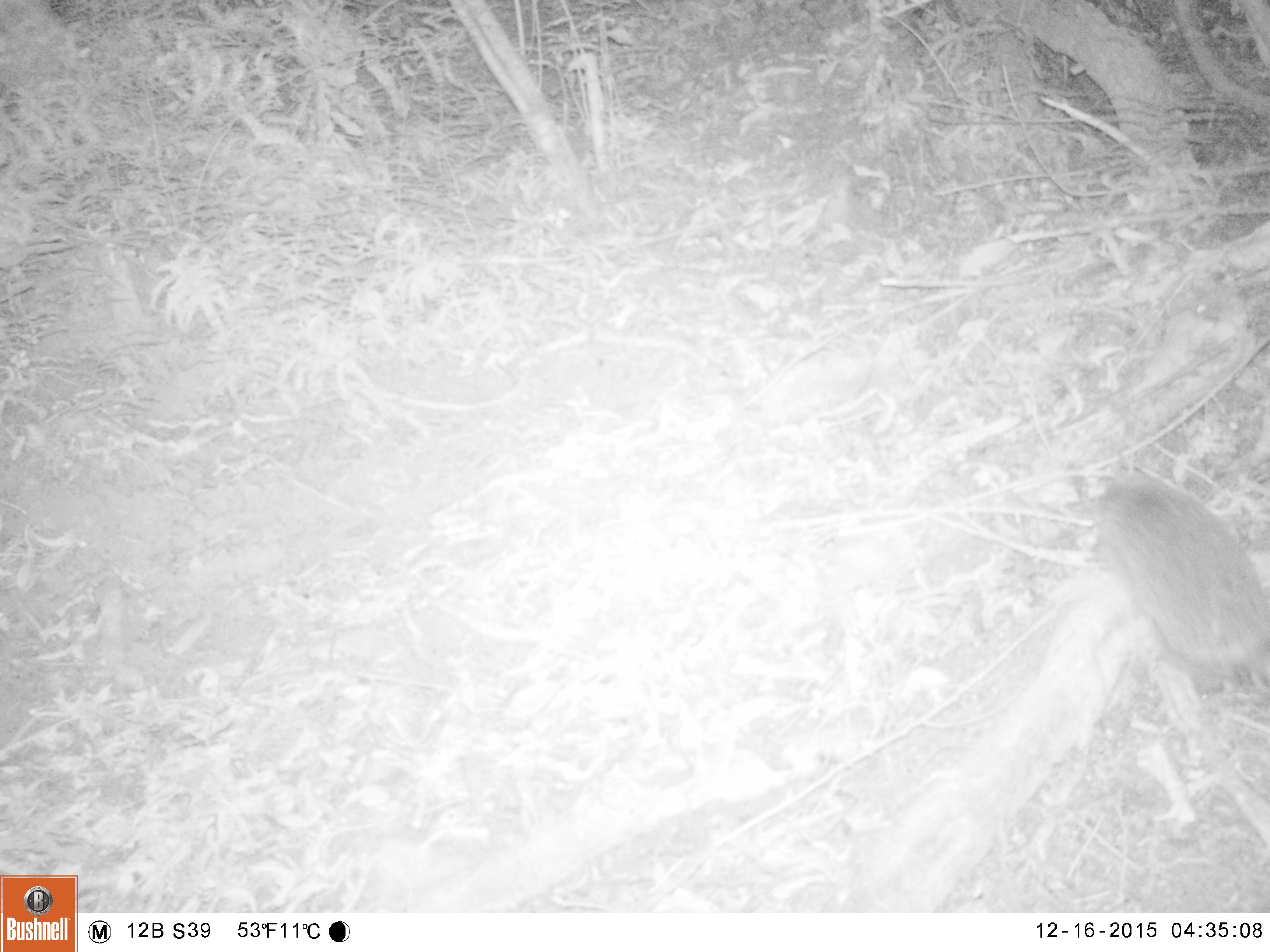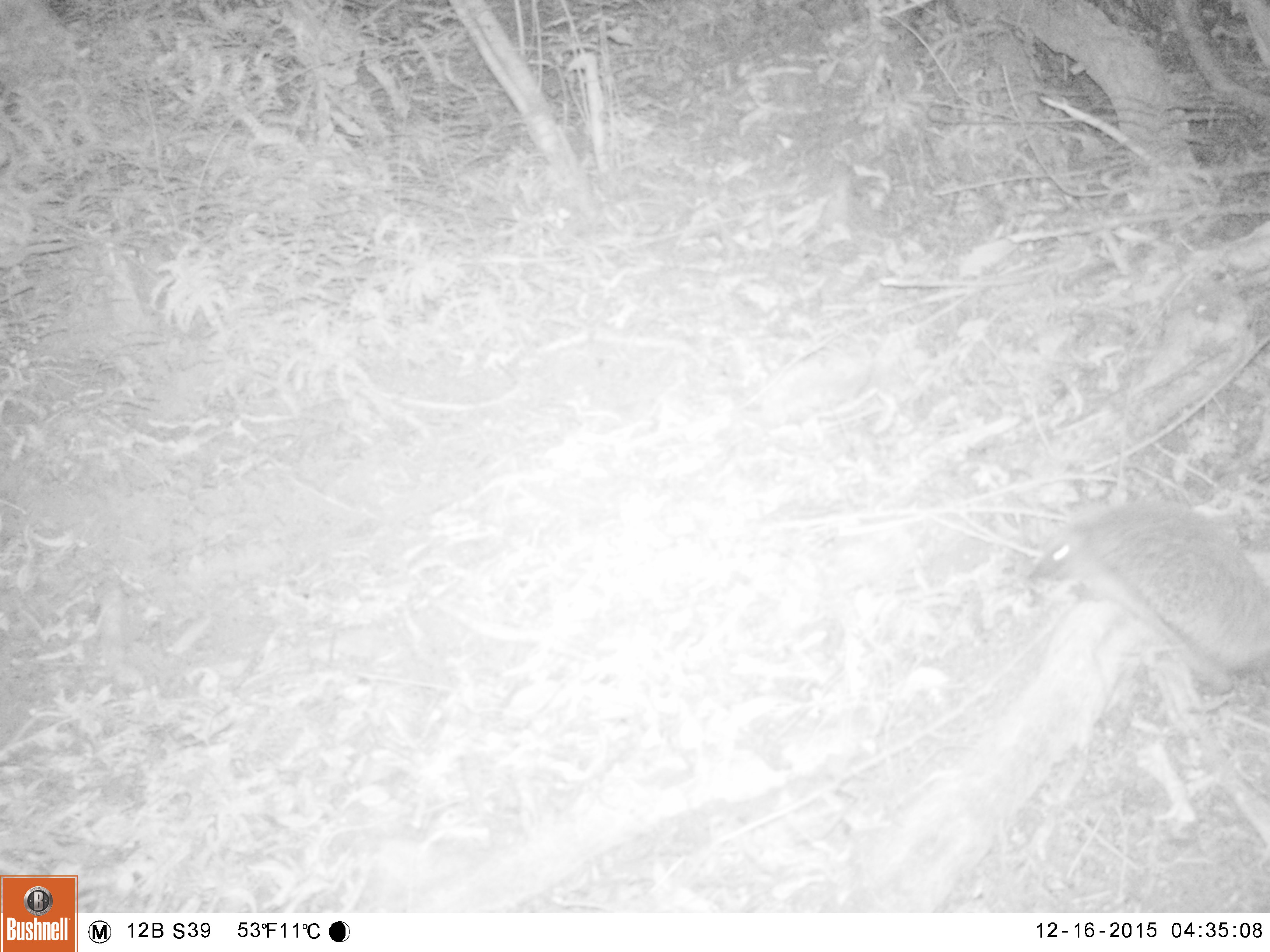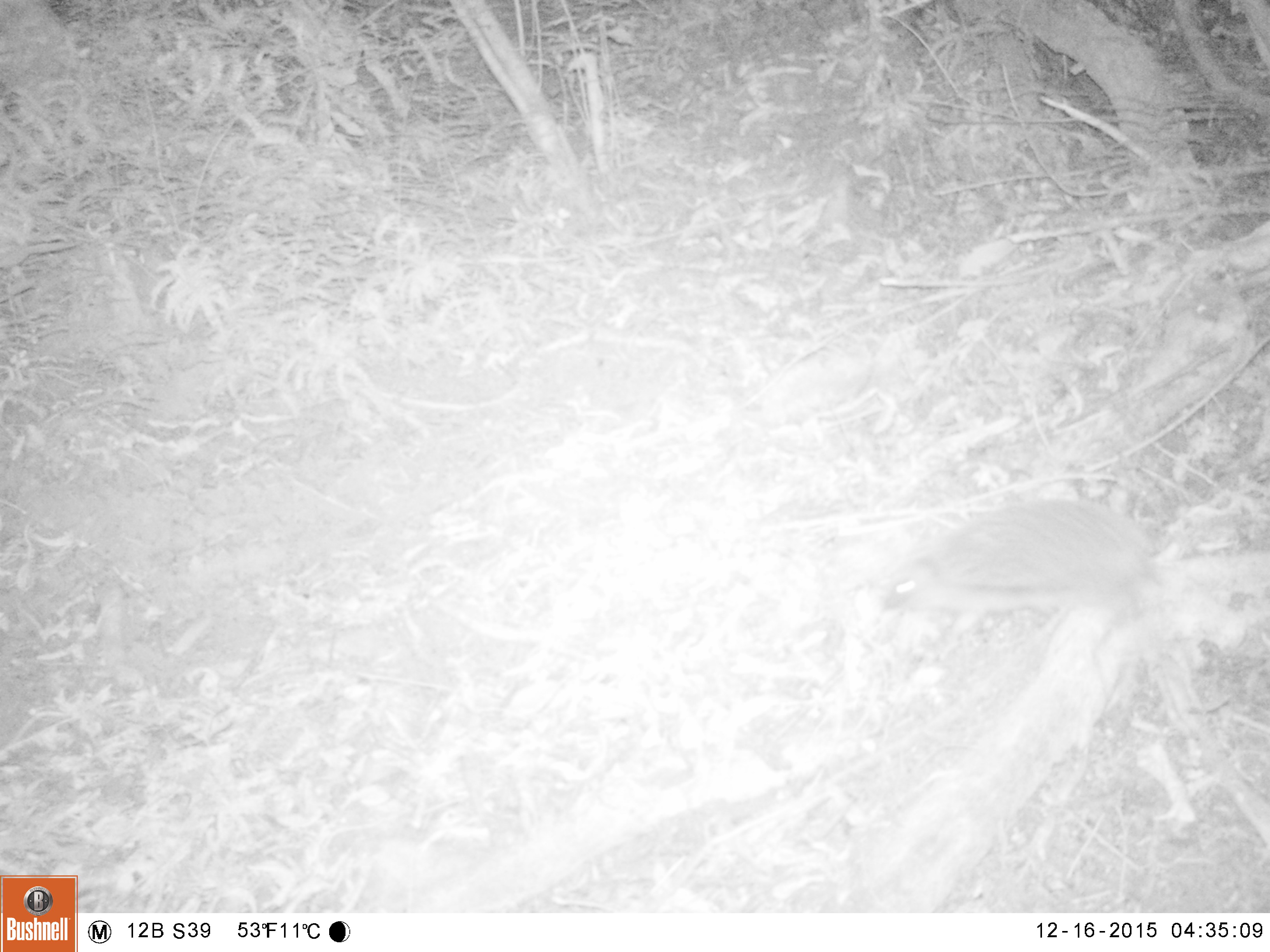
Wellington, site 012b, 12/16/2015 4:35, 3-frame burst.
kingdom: Animalia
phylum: Chordata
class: Mammalia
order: Eulipotyphla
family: Erinaceidae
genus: Erinaceus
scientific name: Erinaceus europaeus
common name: hedgehog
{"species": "hedgehog (Erinaceus europaeus)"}